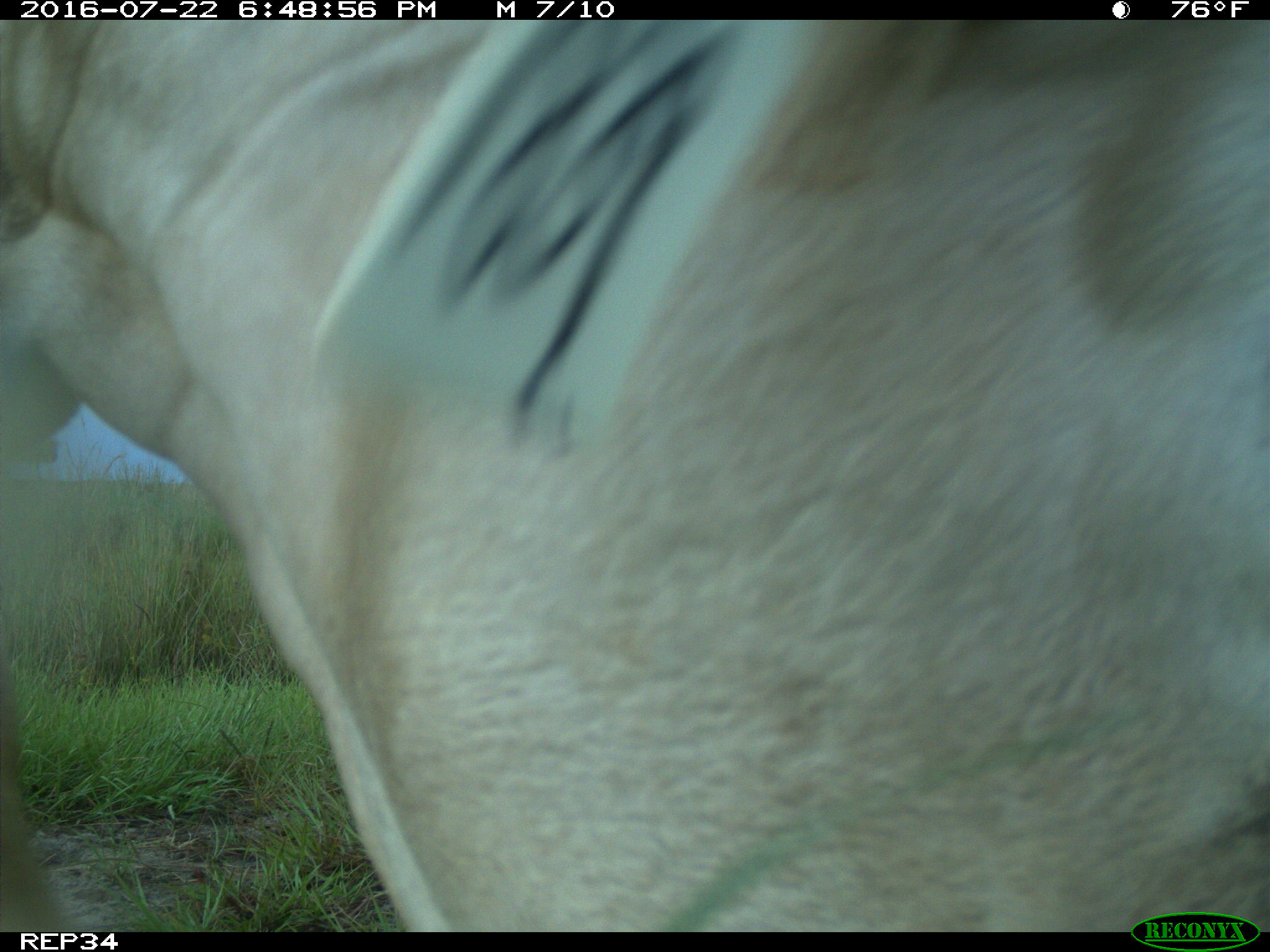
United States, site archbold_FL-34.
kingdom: Animalia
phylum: Chordata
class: Mammalia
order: Artiodactyla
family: Bovidae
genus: Bos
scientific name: Bos taurus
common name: domestic cow